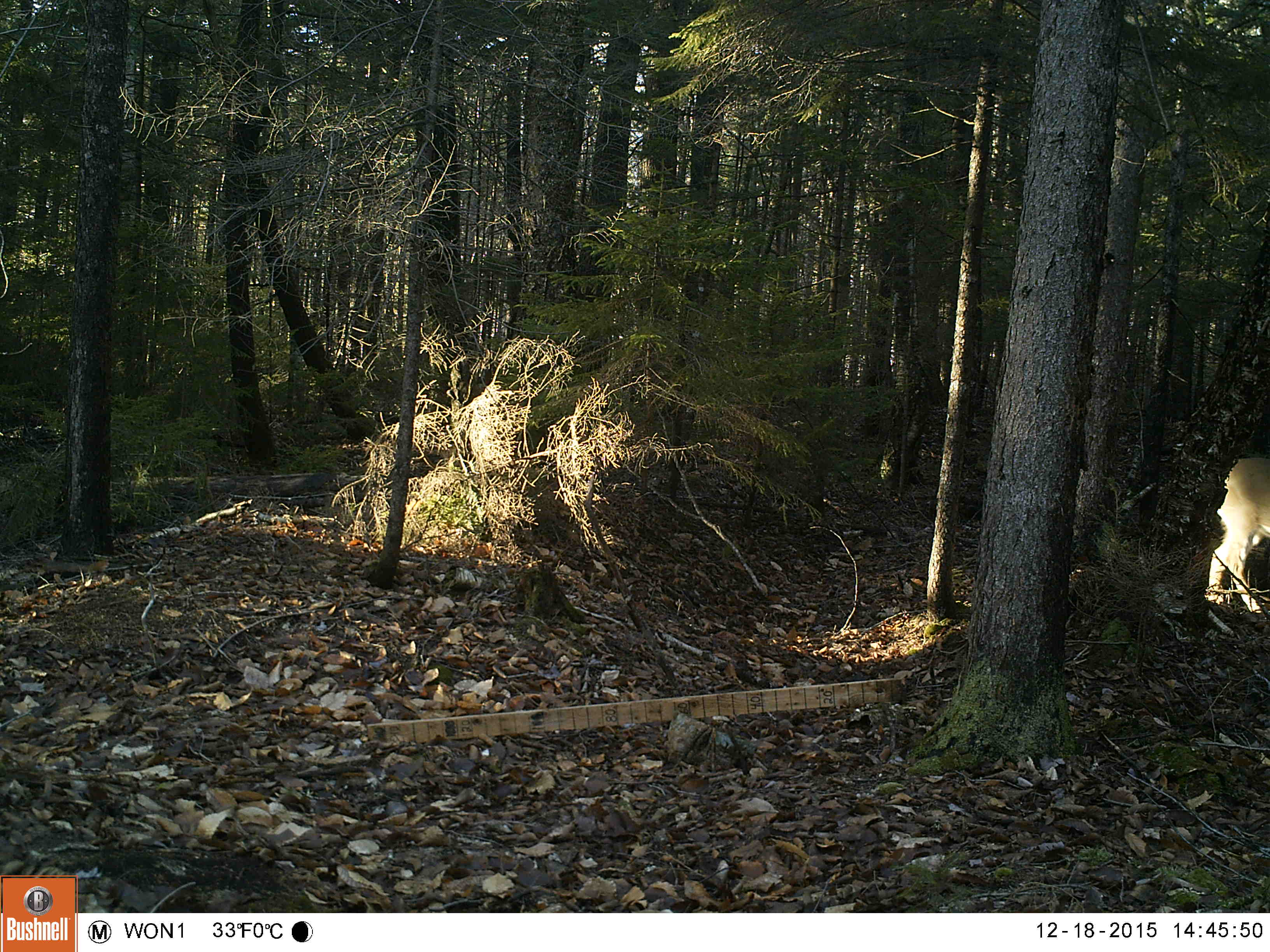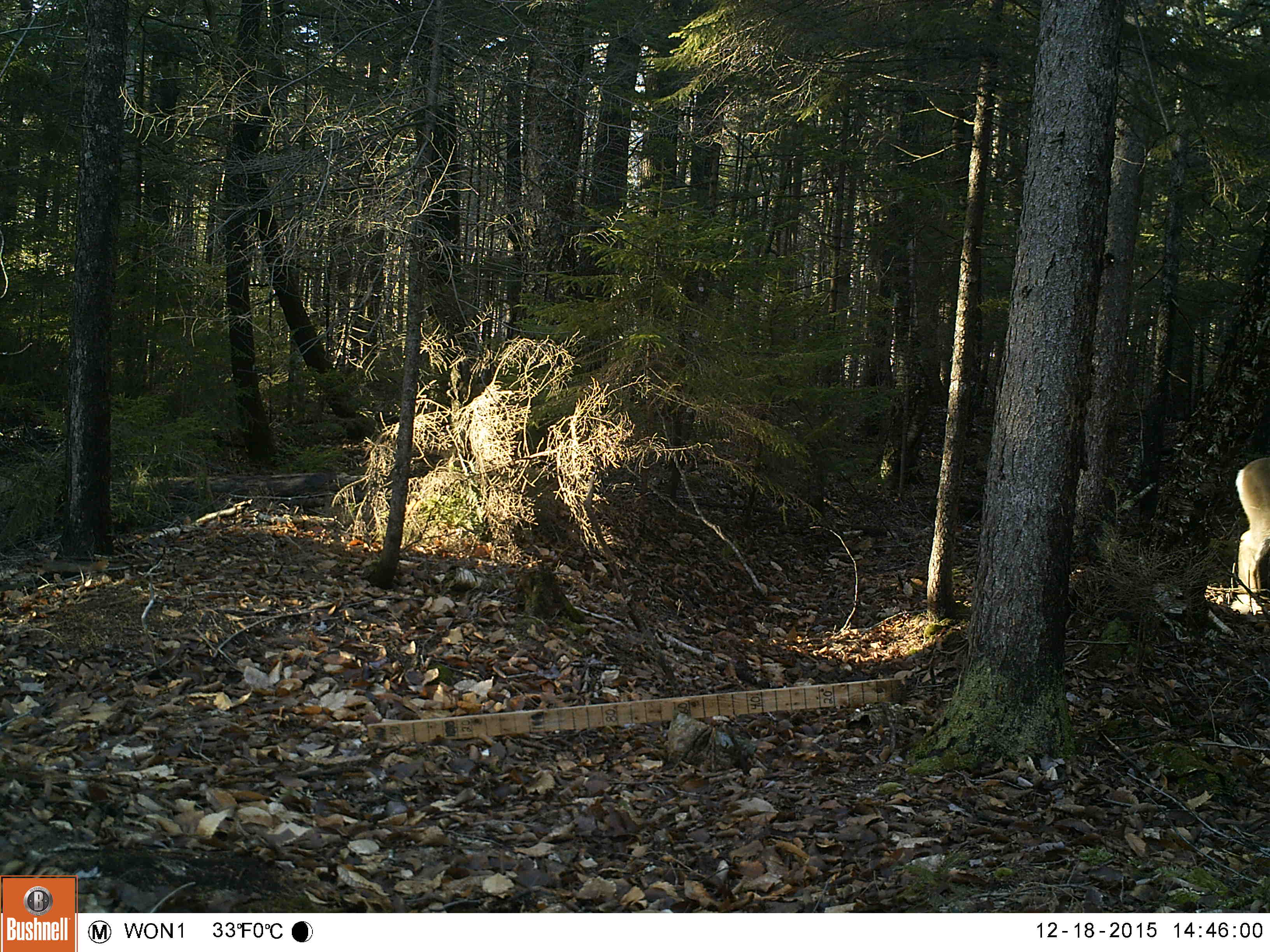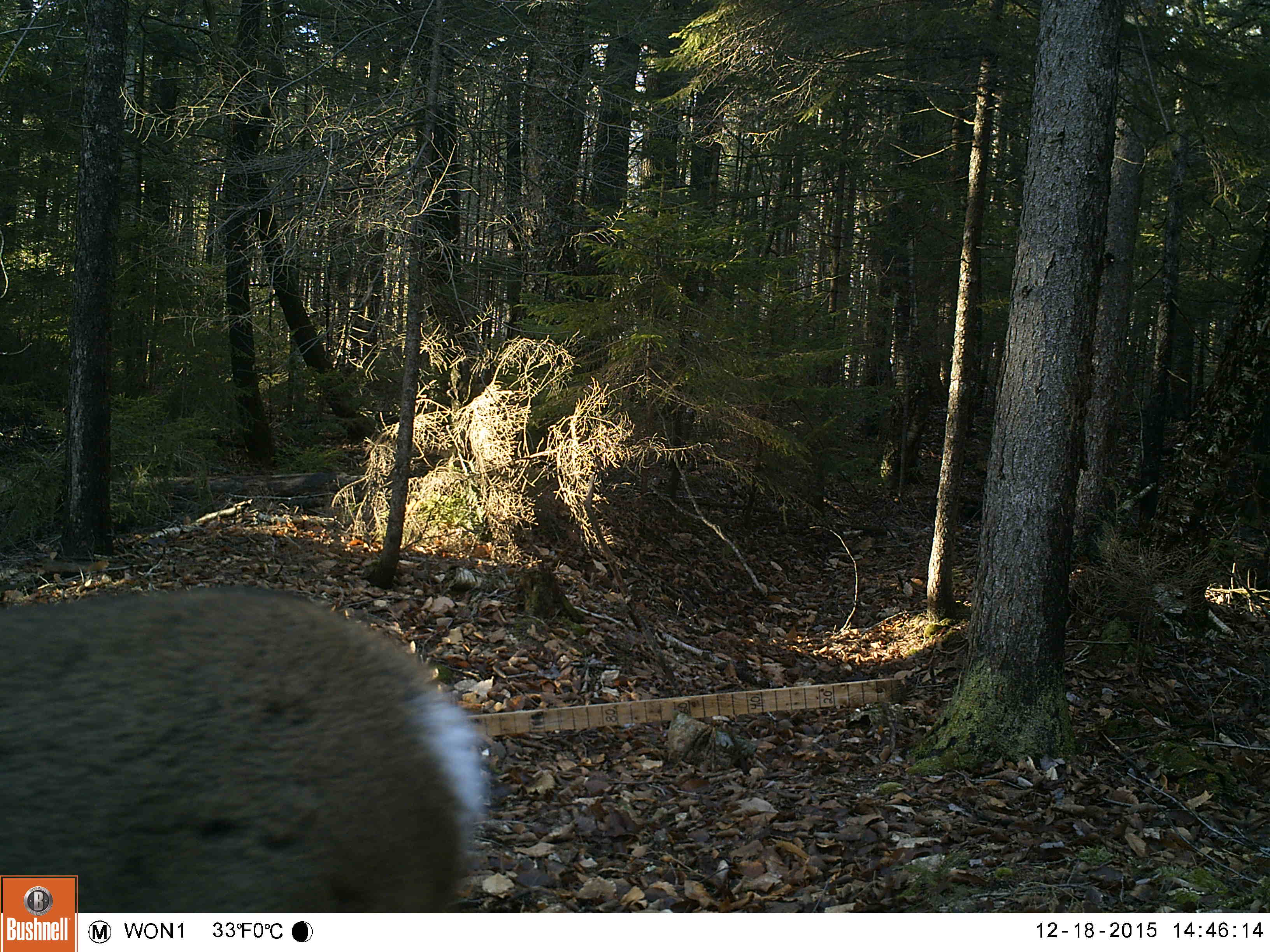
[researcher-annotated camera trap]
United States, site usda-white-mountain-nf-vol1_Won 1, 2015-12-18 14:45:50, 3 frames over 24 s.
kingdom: Animalia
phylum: Chordata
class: Mammalia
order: Artiodactyla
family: Cervidae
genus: Odocoileus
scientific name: Odocoileus virginianus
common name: white-tailed deer